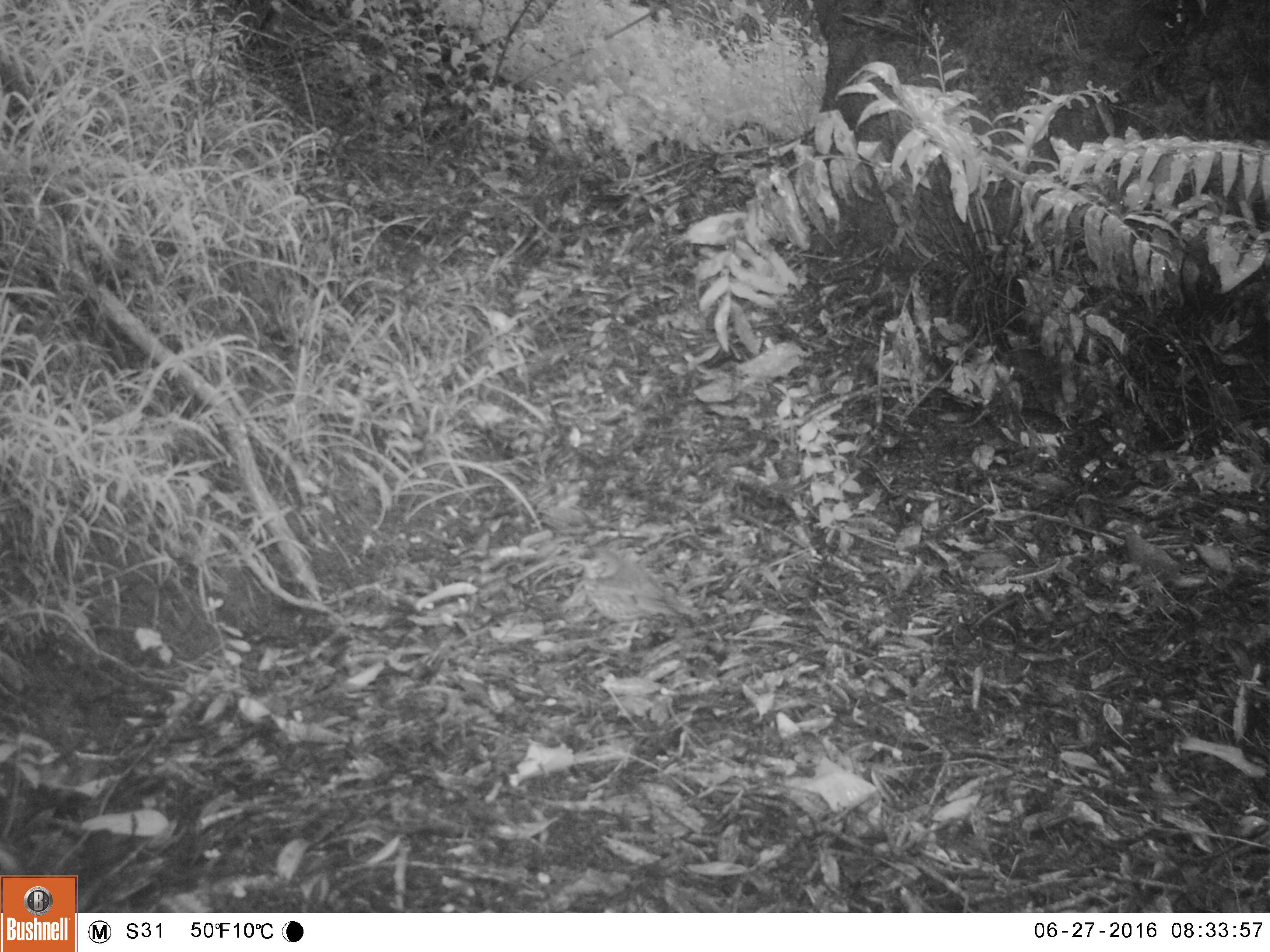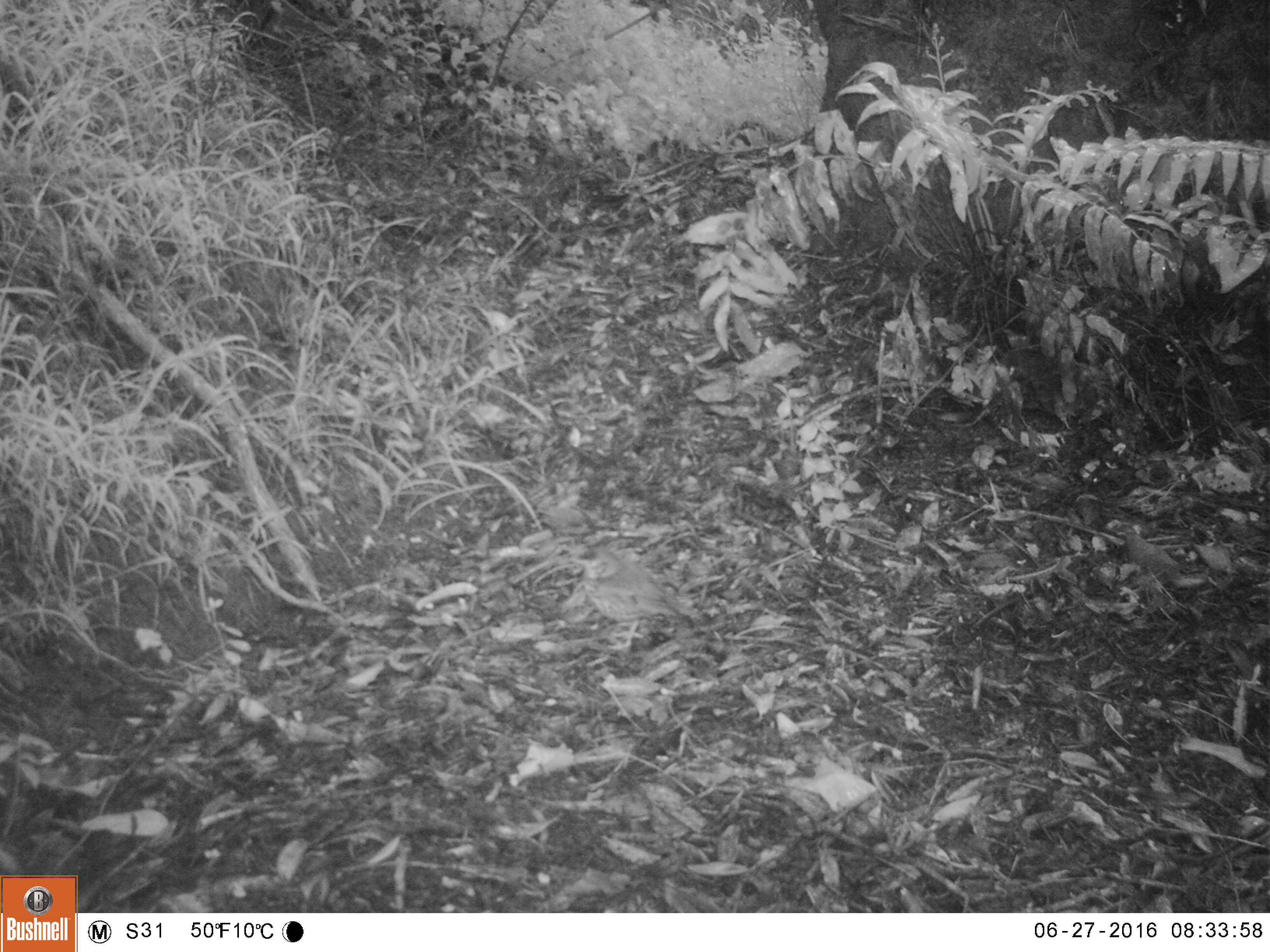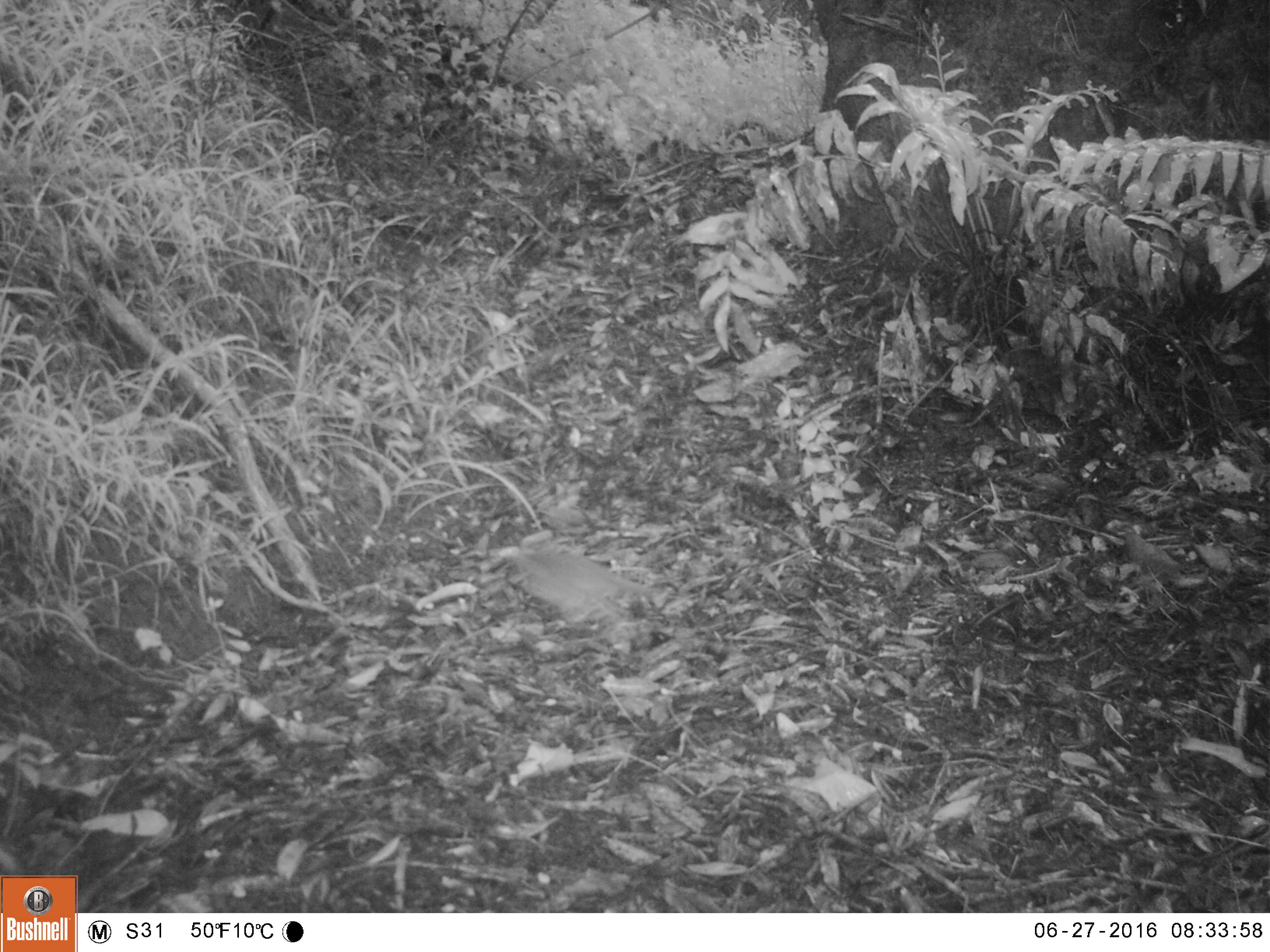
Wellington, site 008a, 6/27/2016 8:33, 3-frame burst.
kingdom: Animalia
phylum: Chordata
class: Aves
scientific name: Aves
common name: bird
Bird (Aves).